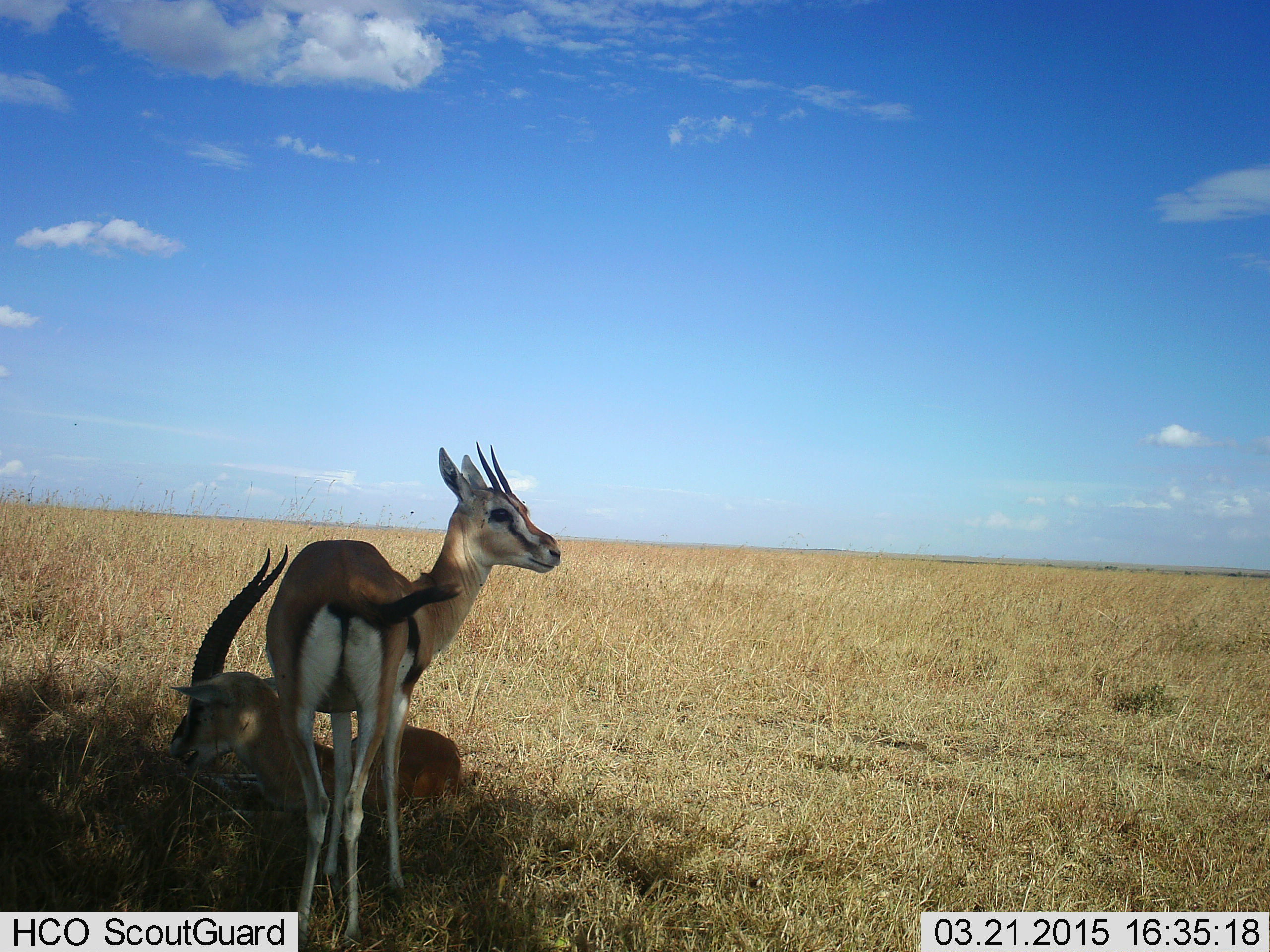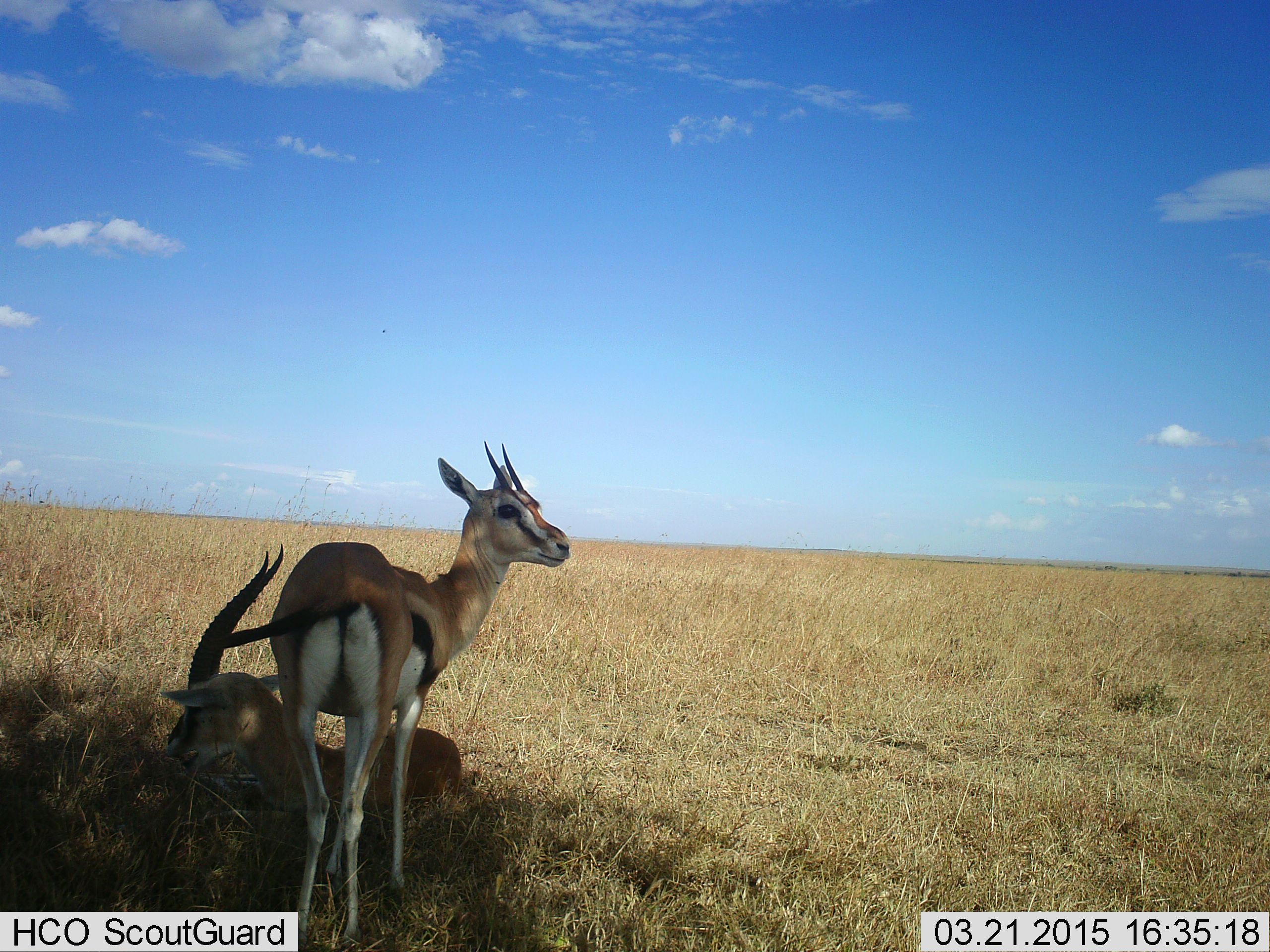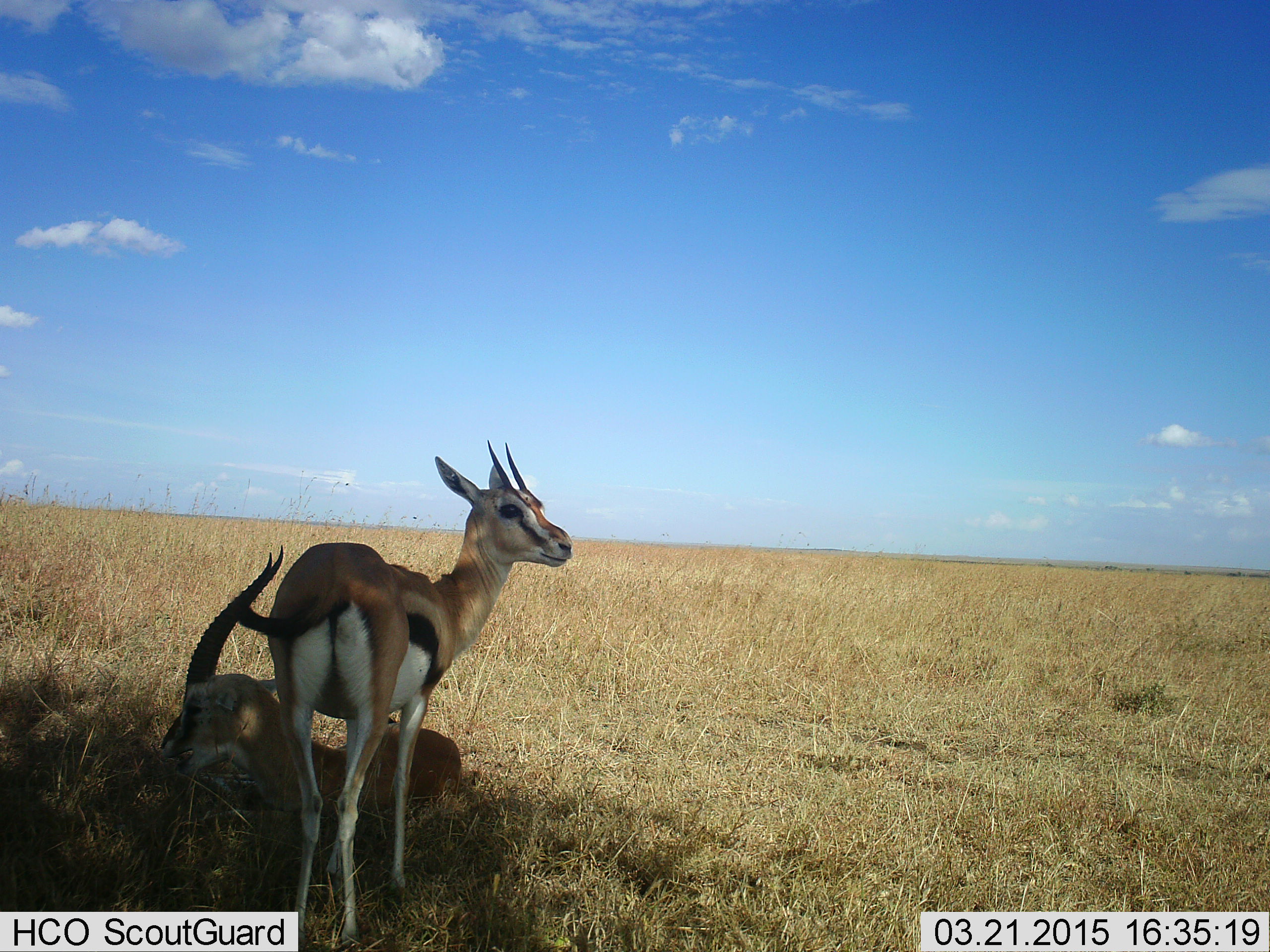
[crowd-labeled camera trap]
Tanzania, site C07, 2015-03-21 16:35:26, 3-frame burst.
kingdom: Animalia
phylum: Chordata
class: Mammalia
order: Artiodactyla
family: Bovidae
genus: Eudorcas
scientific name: Eudorcas thomsonii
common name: thomson's gazelle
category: gazellethomsons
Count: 2.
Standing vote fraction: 90%.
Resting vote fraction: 100%.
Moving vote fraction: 0%.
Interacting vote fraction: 0%.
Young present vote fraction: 0%.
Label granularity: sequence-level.